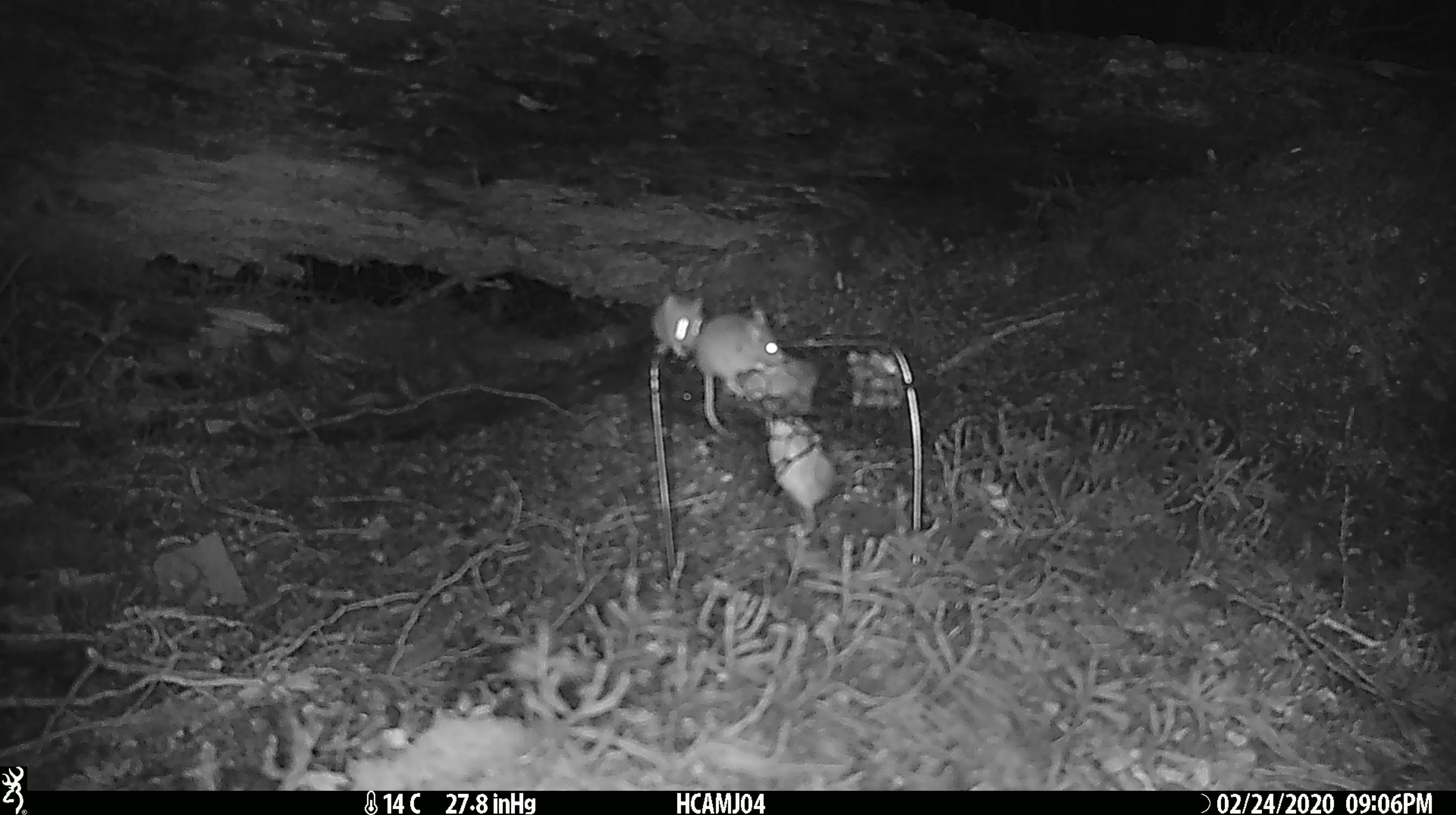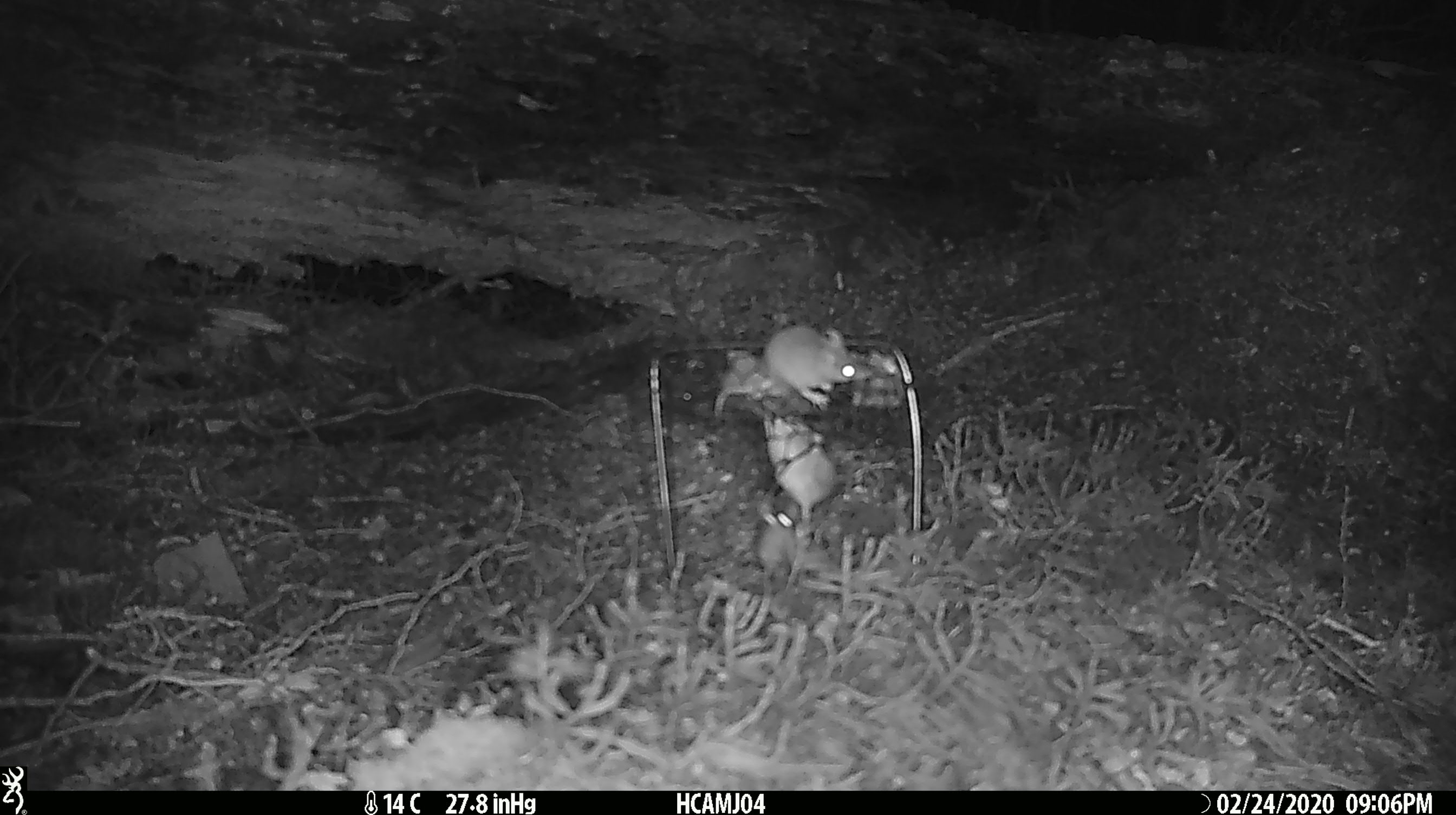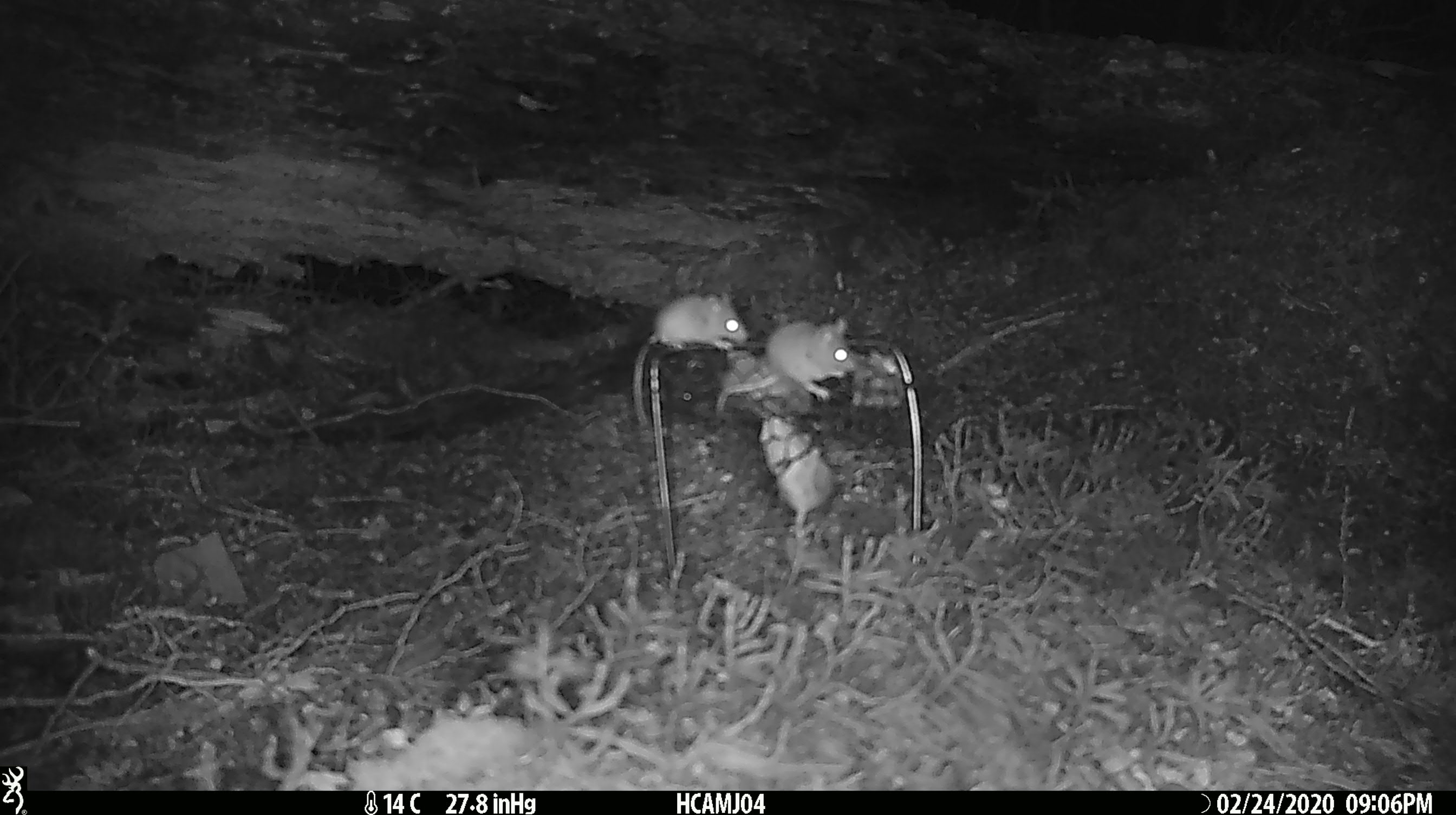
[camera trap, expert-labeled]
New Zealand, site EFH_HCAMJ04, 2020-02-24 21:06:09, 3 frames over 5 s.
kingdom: Animalia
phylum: Chordata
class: Mammalia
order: Rodentia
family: Muridae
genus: Mus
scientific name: Mus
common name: mouse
Mouse (Mus).